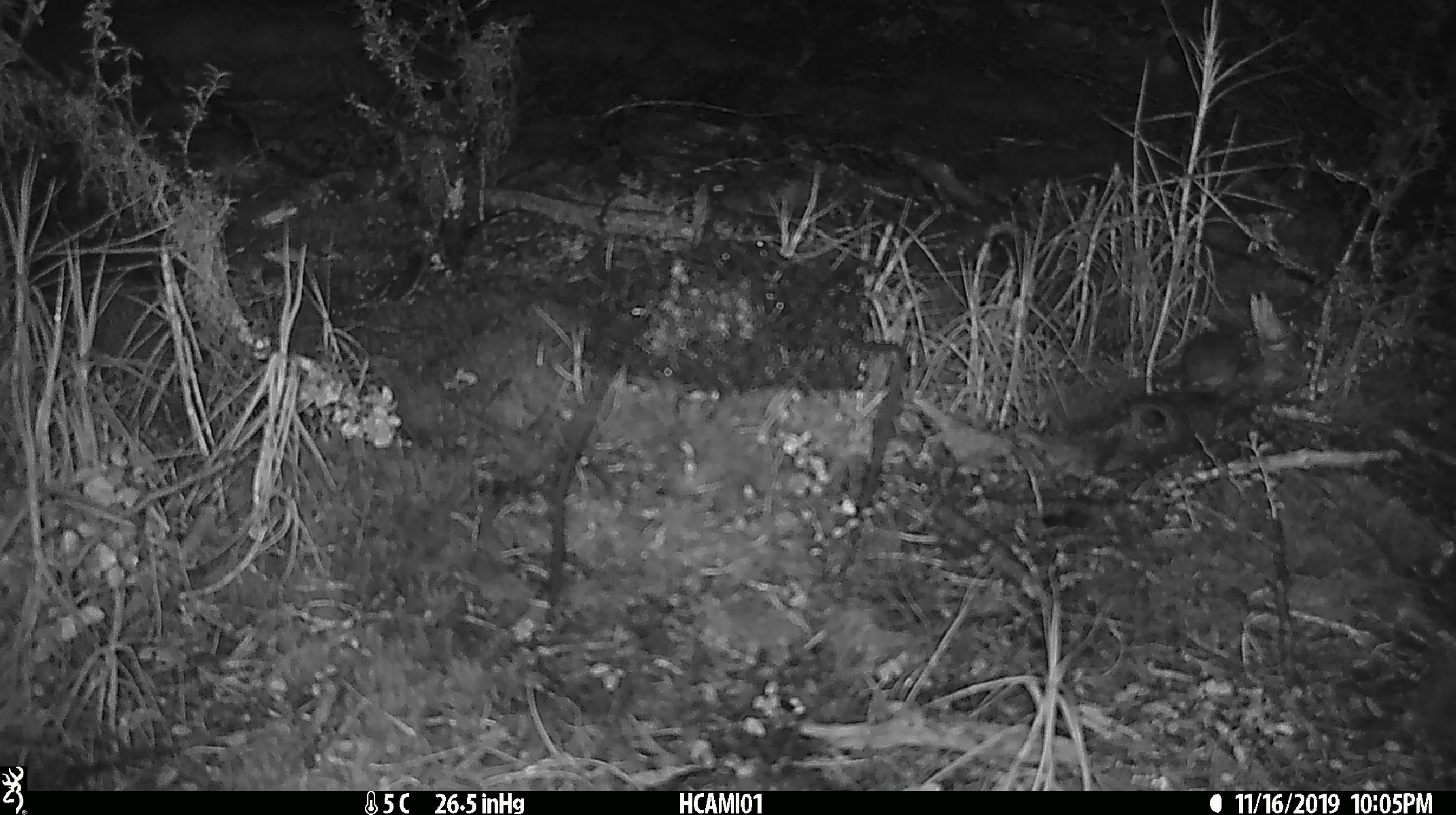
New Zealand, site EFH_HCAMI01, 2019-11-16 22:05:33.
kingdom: Animalia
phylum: Chordata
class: Mammalia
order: Rodentia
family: Muridae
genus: Mus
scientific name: Mus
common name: mouse